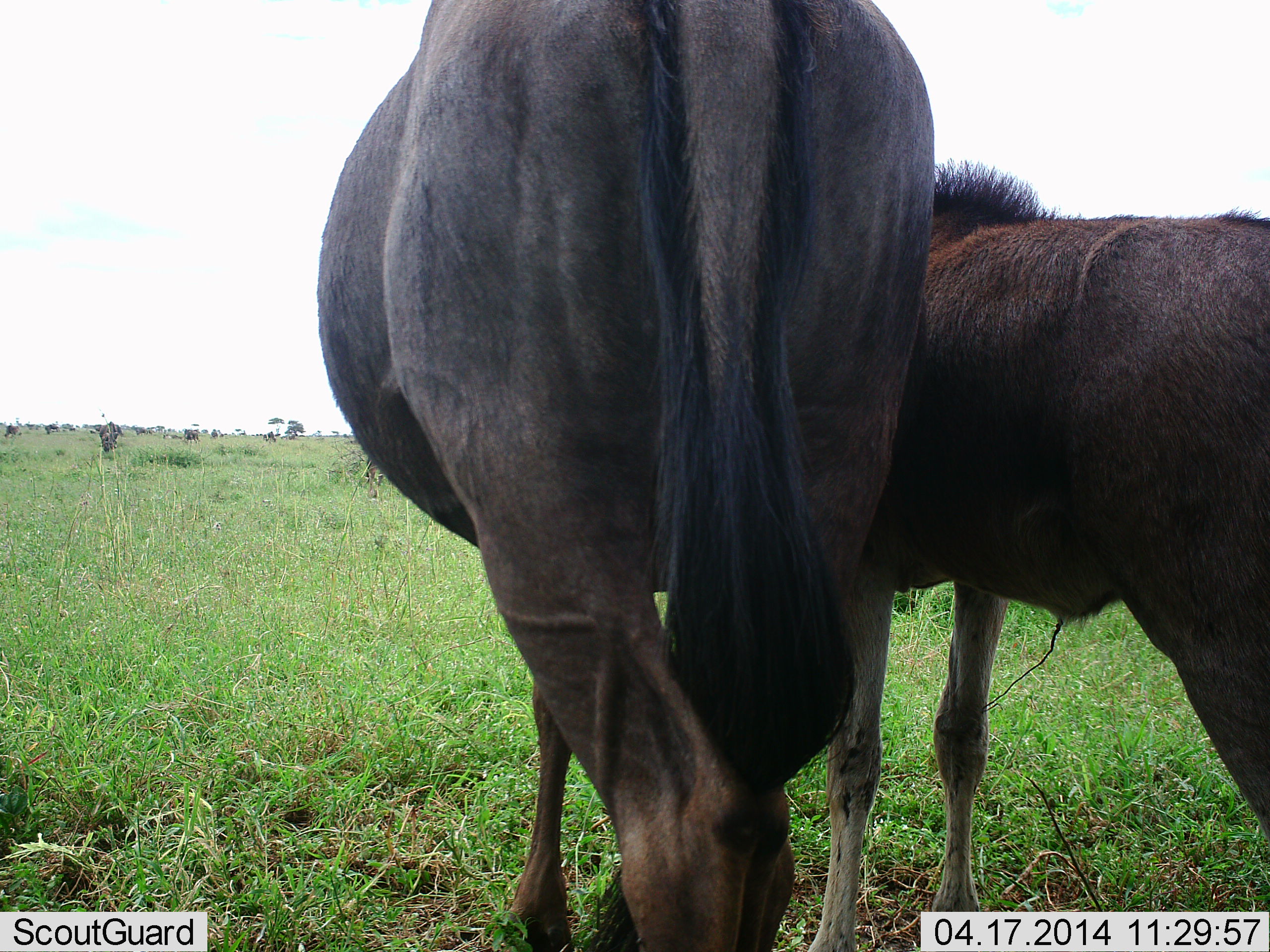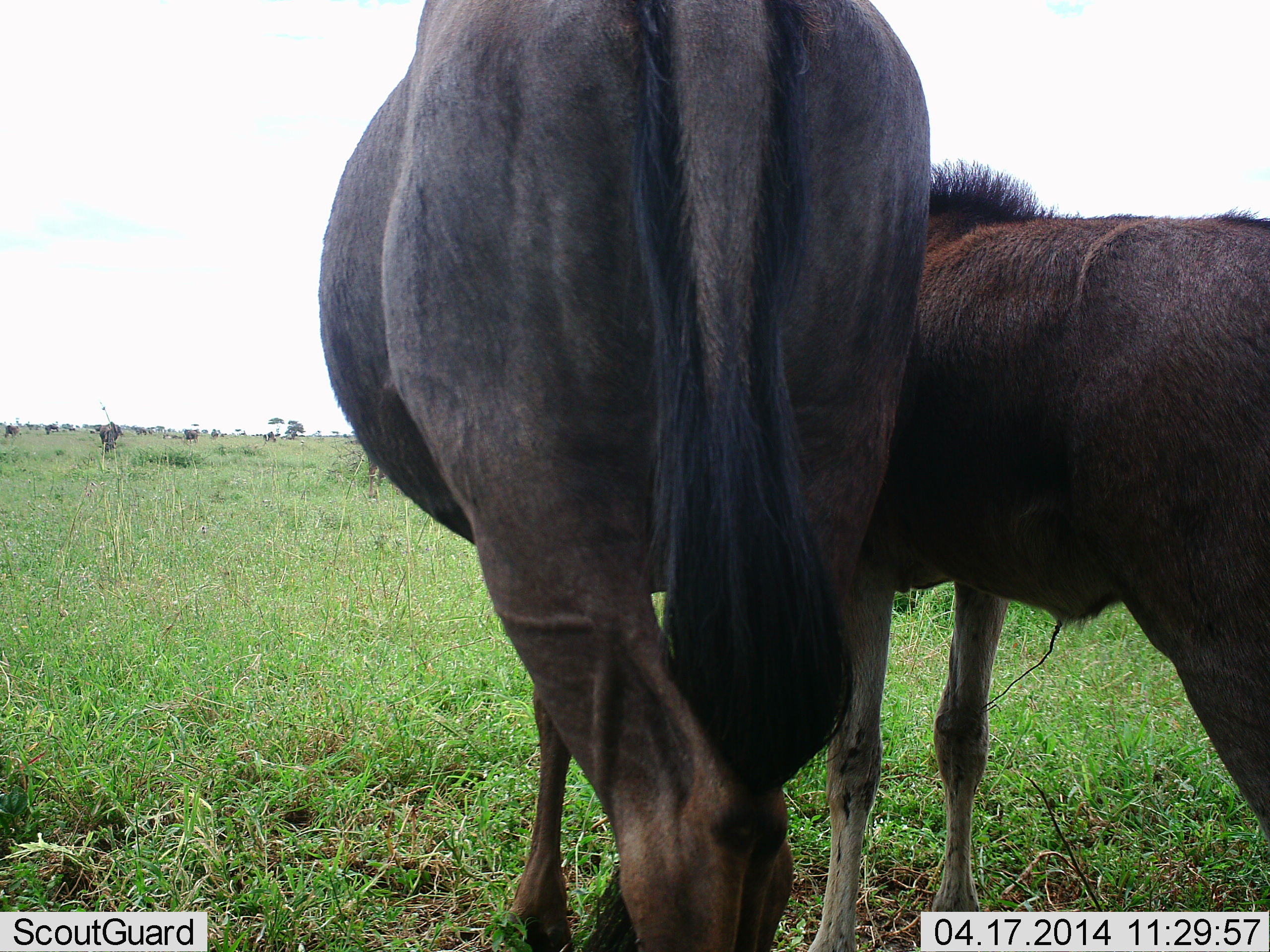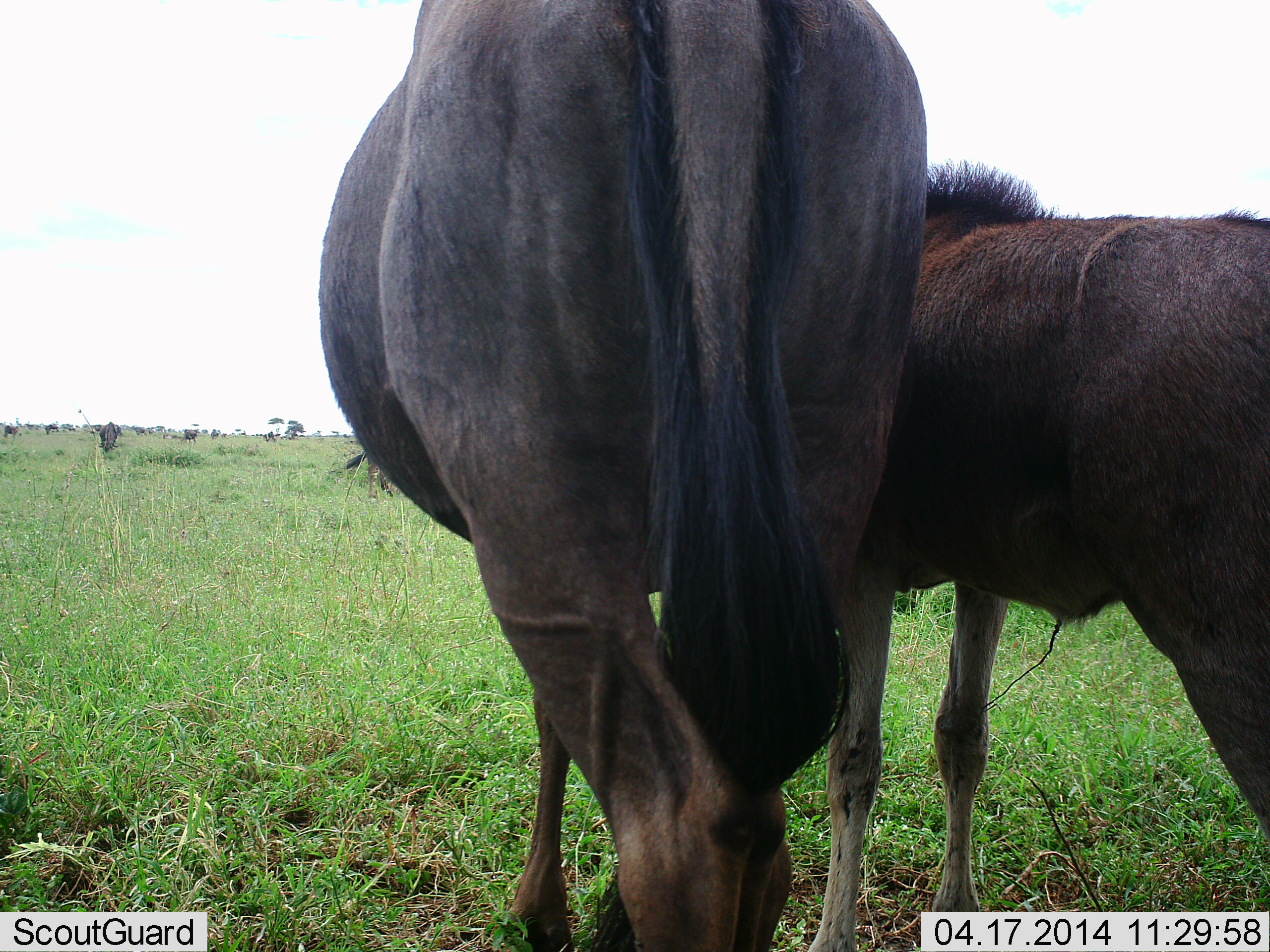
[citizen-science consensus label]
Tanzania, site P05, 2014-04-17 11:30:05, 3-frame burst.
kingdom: Animalia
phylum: Chordata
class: Mammalia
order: Artiodactyla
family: Bovidae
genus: Connochaetes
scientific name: Connochaetes taurinus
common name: blue wildebeest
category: wildebeest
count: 2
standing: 100%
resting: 10%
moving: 10%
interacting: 10%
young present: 40%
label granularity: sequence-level